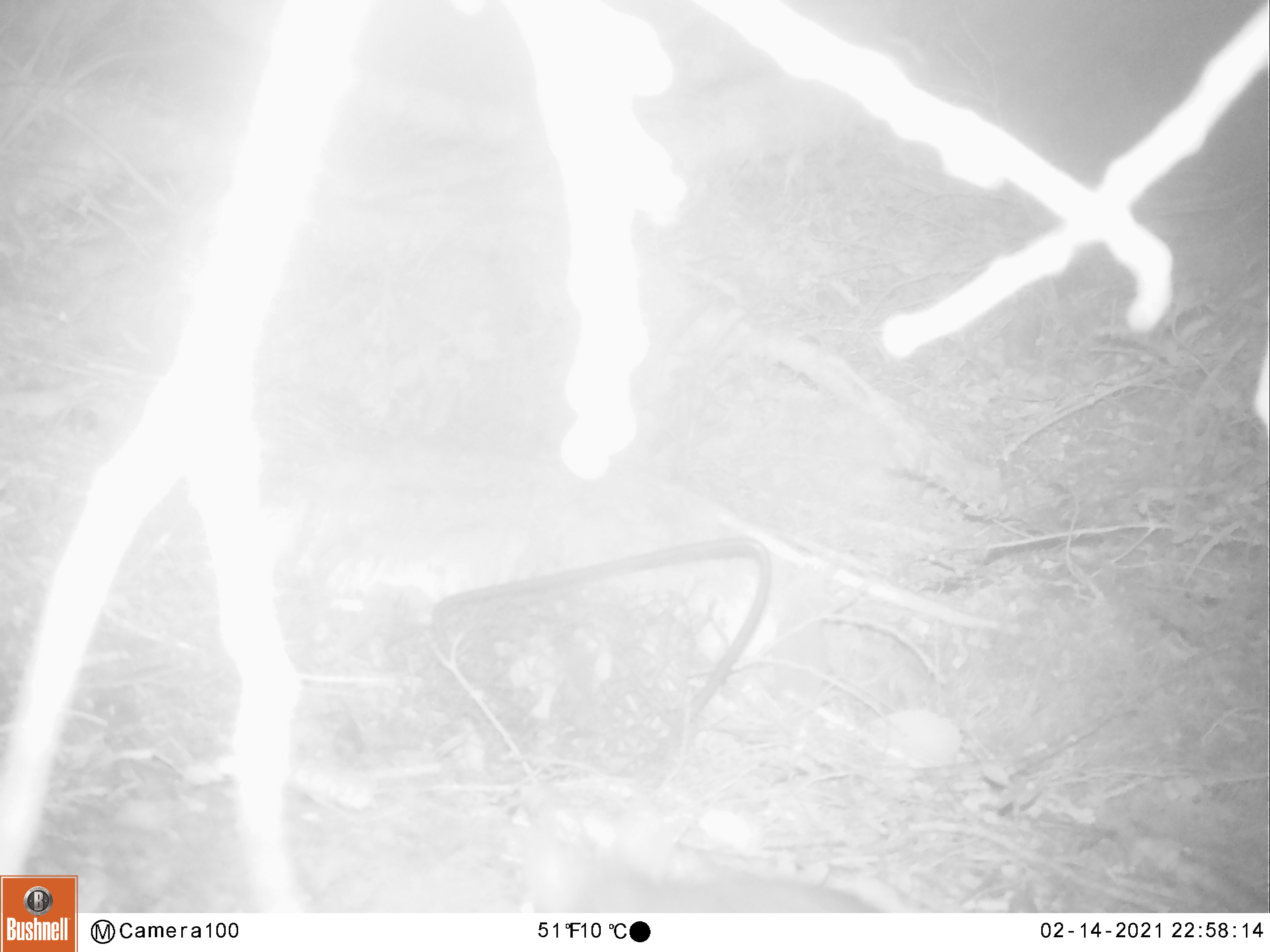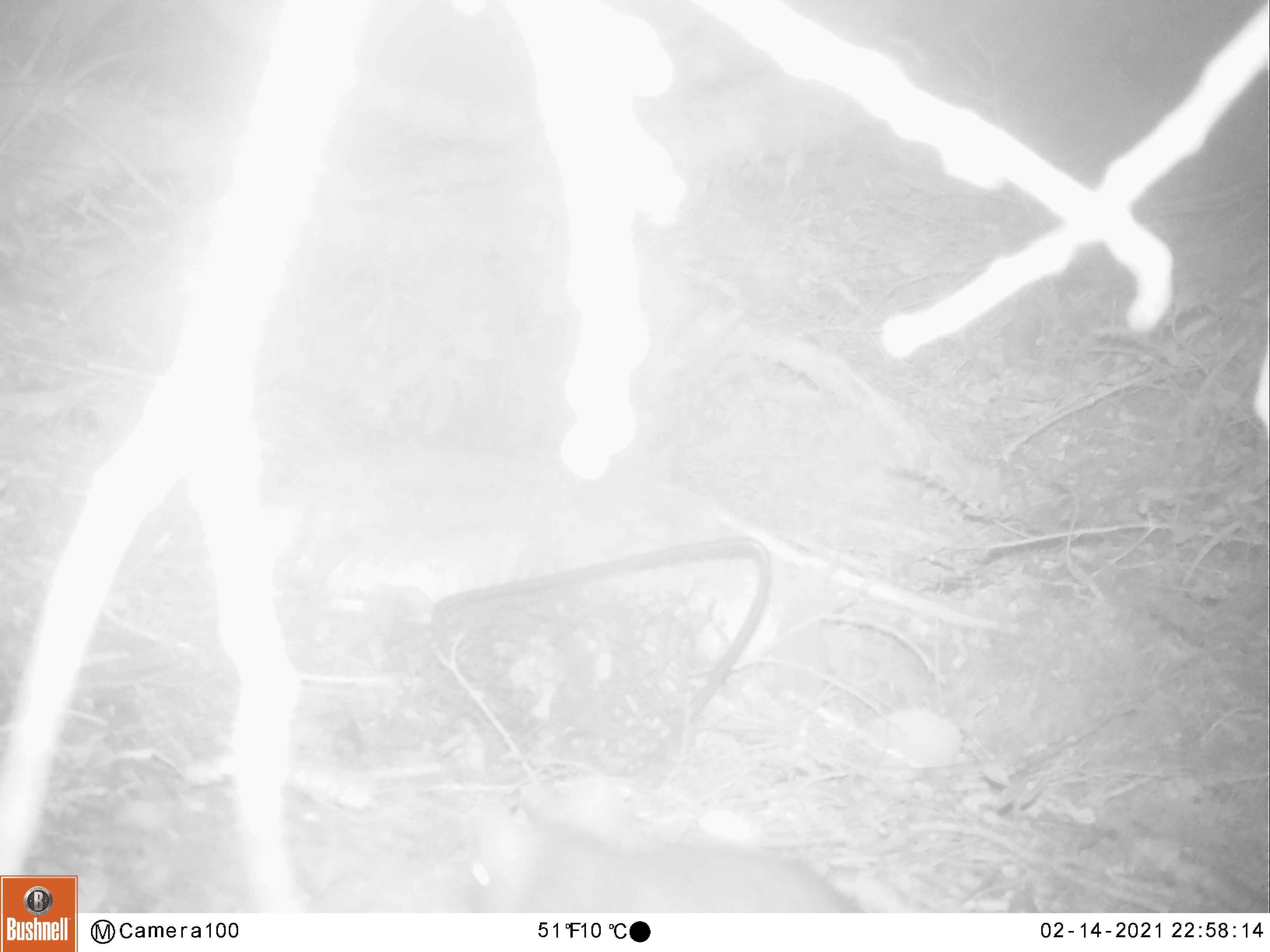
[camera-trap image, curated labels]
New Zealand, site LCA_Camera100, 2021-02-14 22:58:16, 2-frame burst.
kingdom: Animalia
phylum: Chordata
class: Mammalia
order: Rodentia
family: Muridae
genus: Rattus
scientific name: Rattus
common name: rat